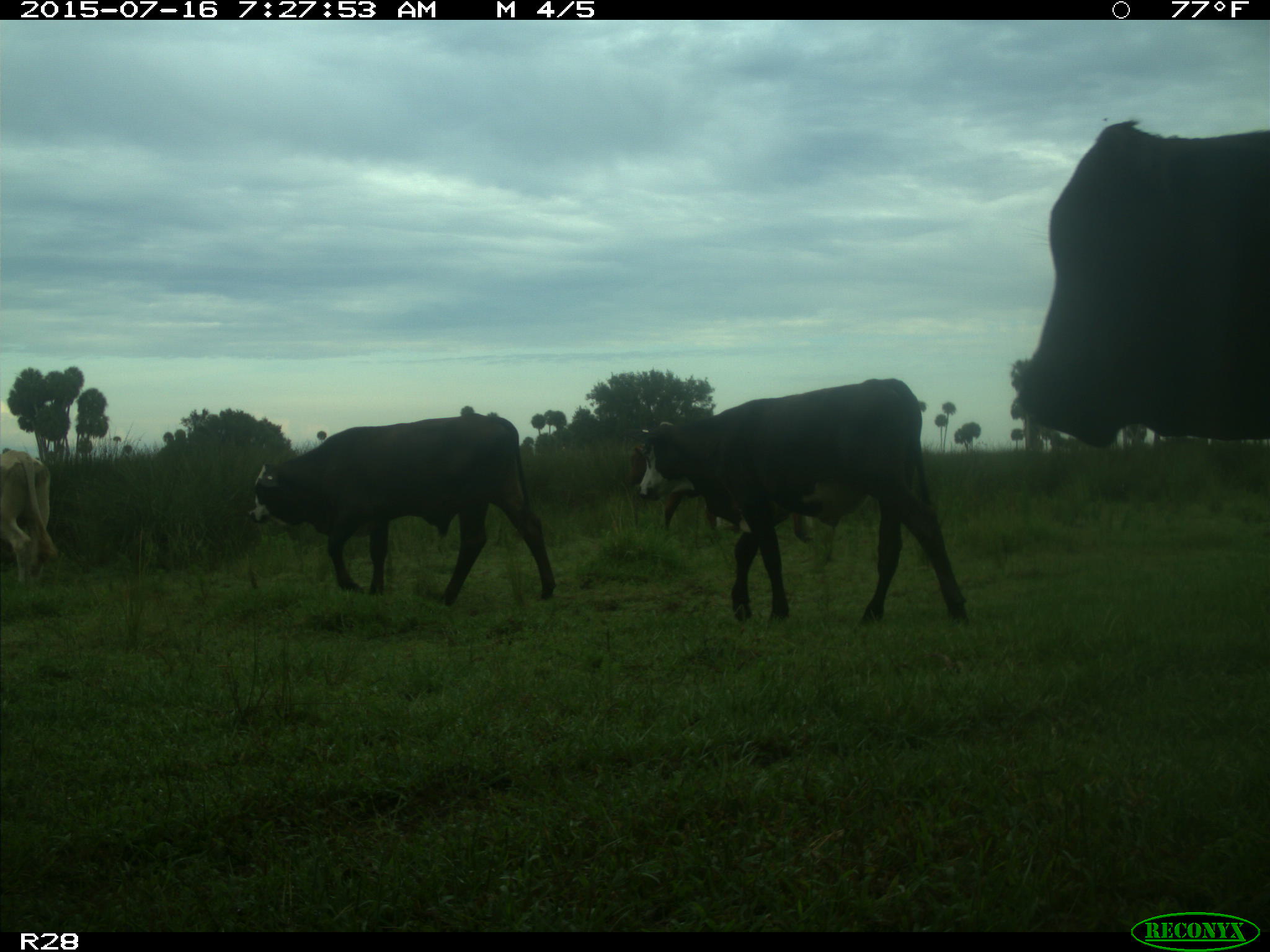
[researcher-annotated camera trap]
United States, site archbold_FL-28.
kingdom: Animalia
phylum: Chordata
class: Mammalia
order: Artiodactyla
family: Bovidae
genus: Bos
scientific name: Bos taurus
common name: domestic cow